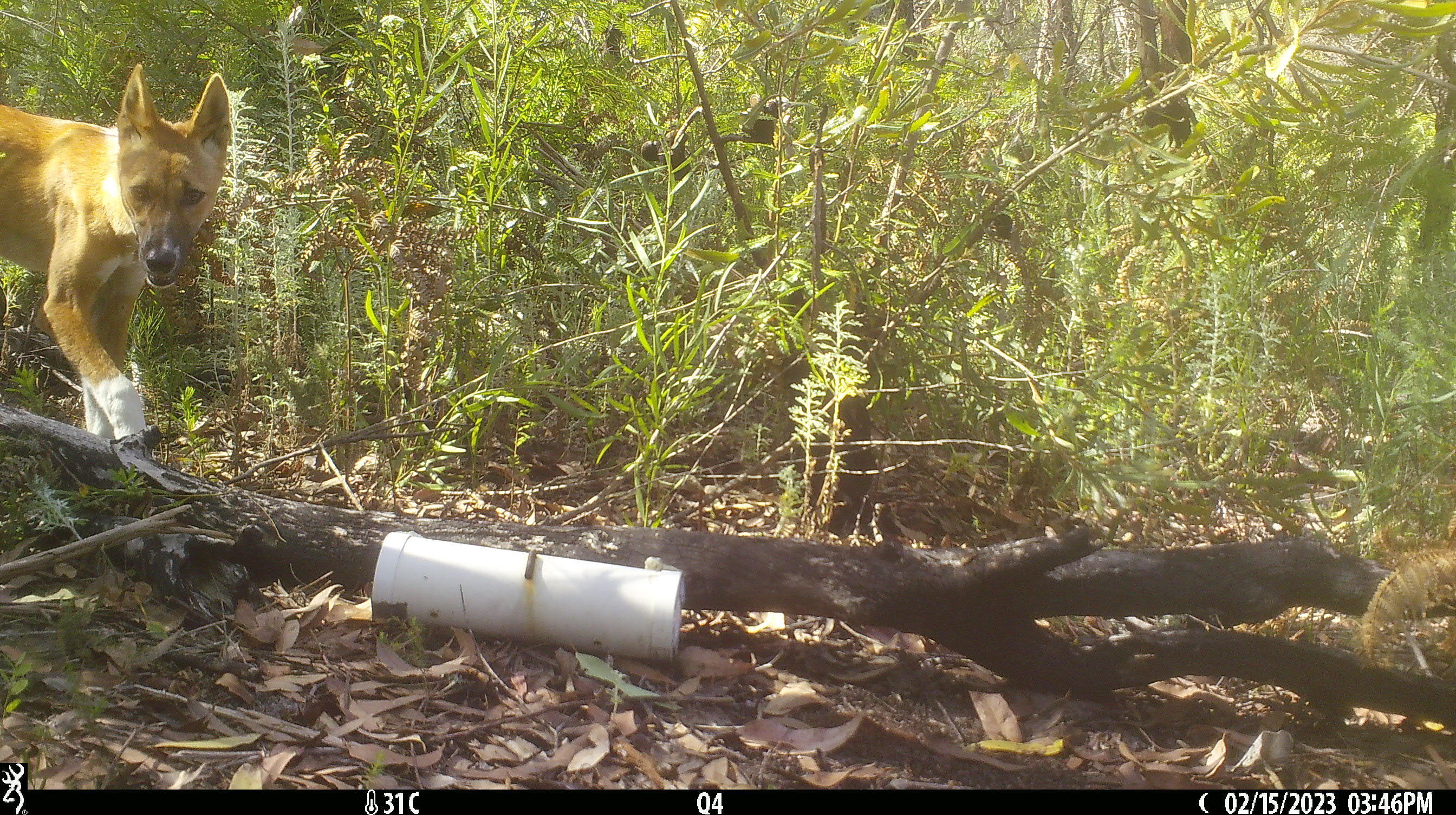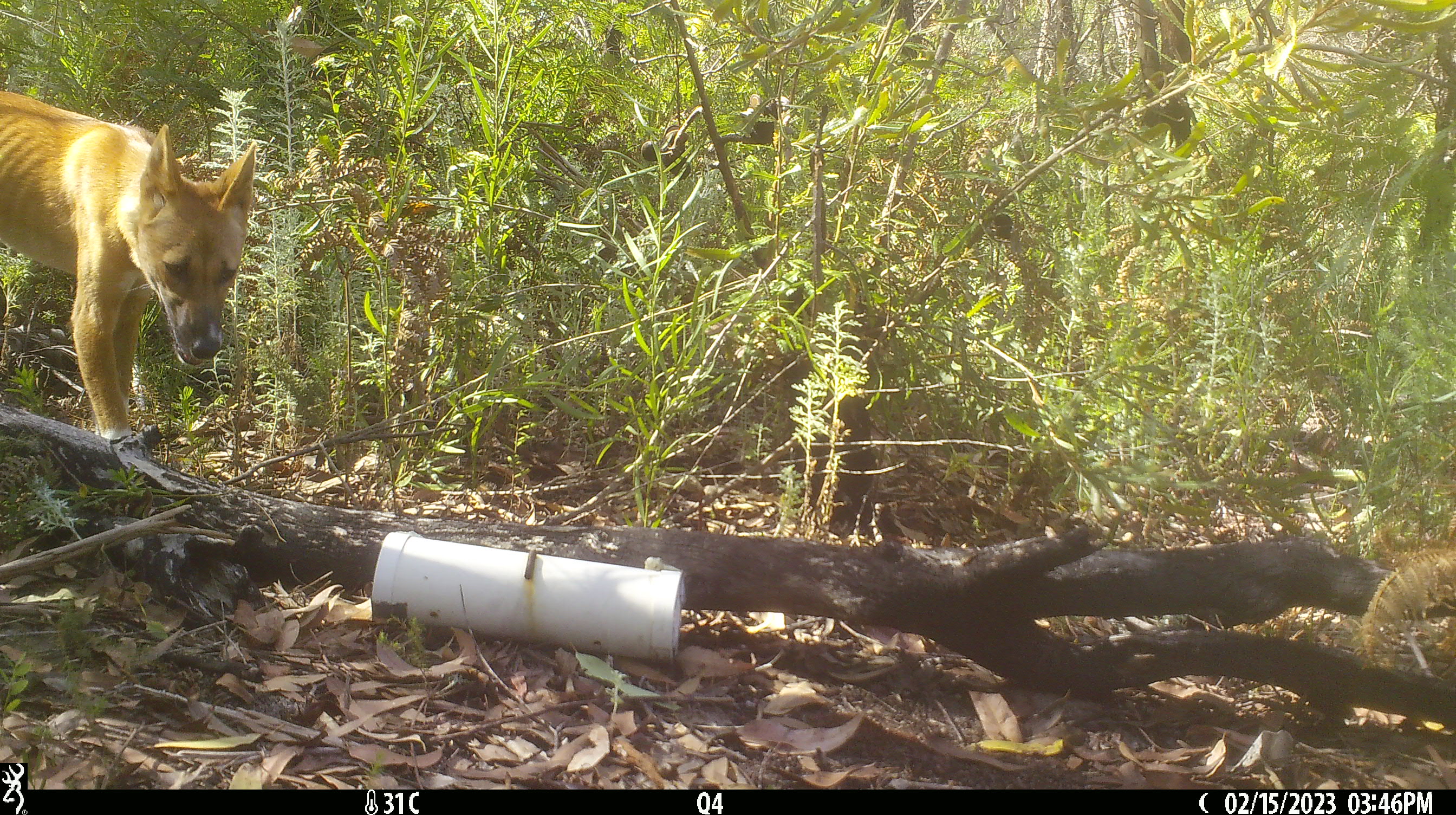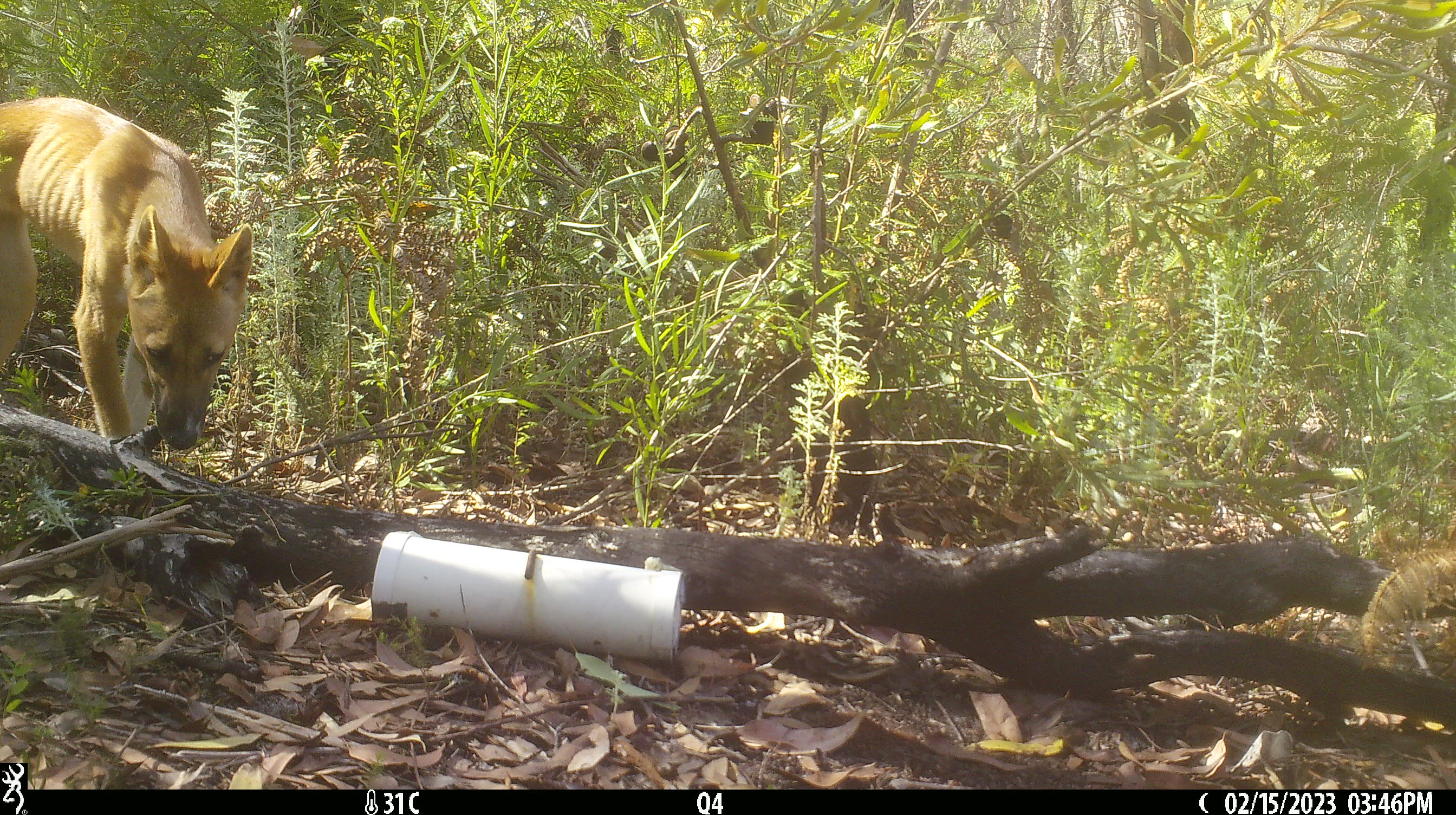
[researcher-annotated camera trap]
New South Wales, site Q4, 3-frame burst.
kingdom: Animalia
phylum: Chordata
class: Mammalia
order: Carnivora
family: Canidae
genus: Canis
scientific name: Canis familiaris dingo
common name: dingo